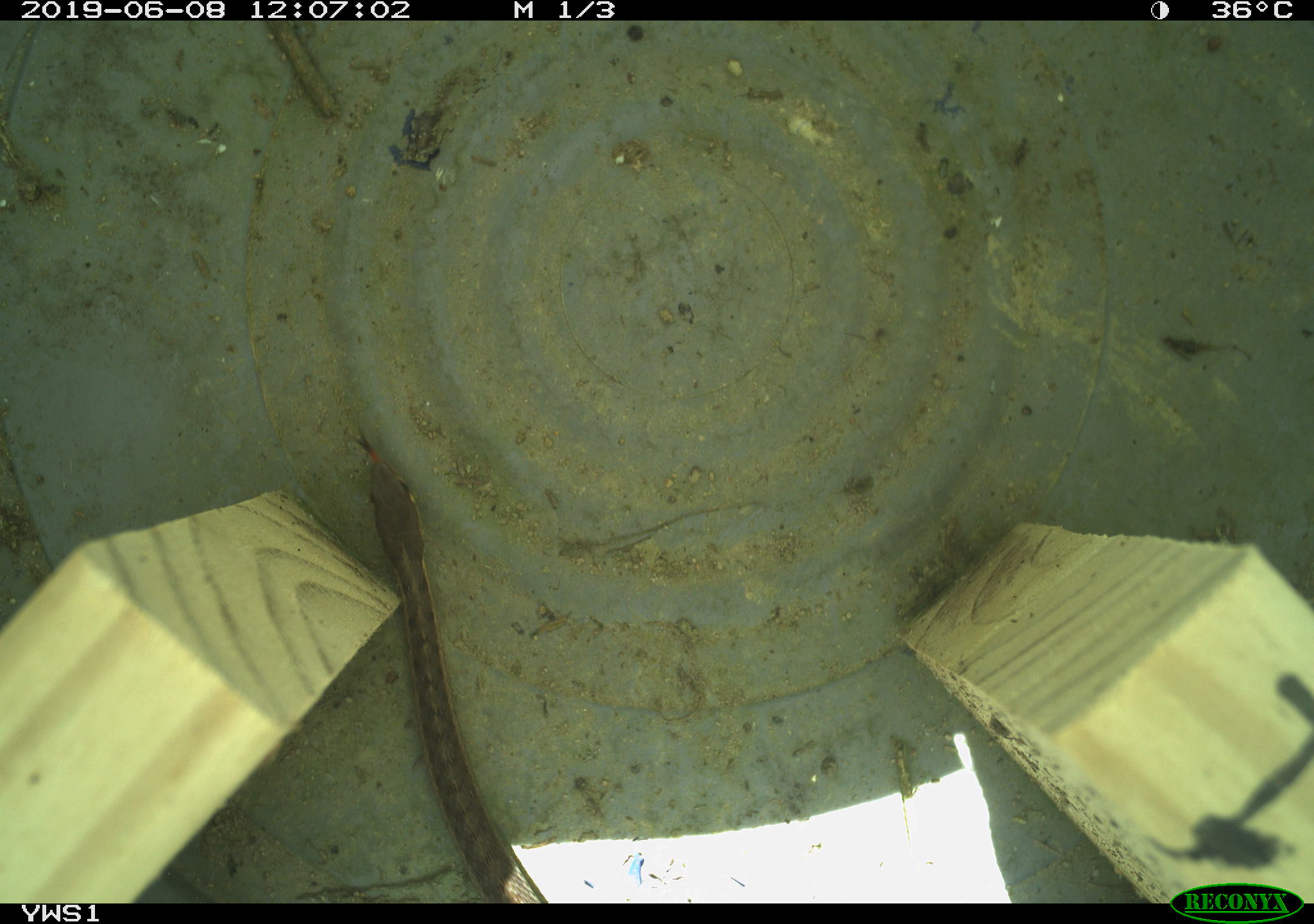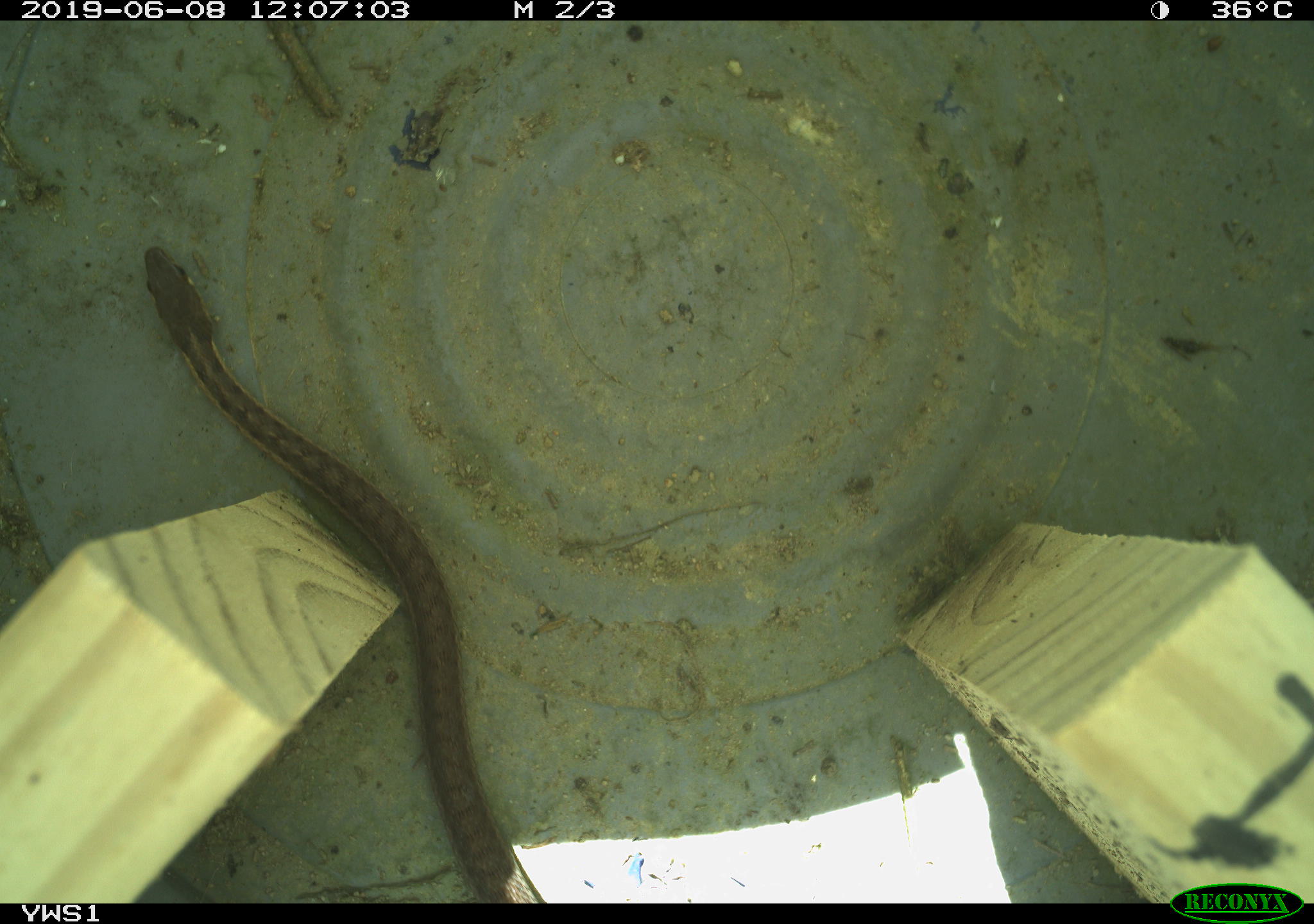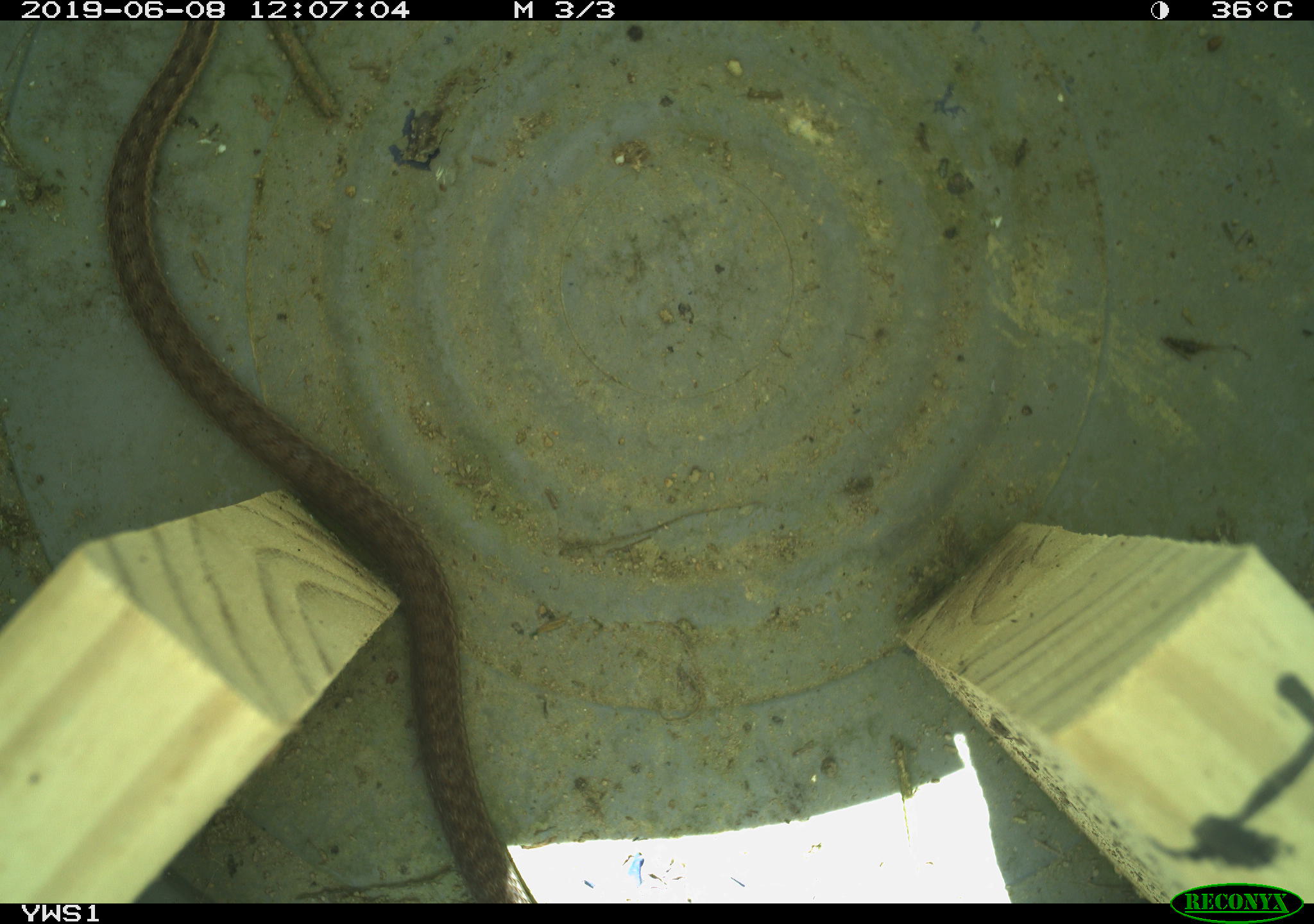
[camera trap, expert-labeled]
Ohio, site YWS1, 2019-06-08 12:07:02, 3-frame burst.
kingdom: Animalia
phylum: Chordata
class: Reptilia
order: Squamata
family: Colubridae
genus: Thamnophis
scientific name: Thamnophis sirtalis sirtalis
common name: eastern gartersnake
Eastern gartersnake (Thamnophis sirtalis sirtalis).